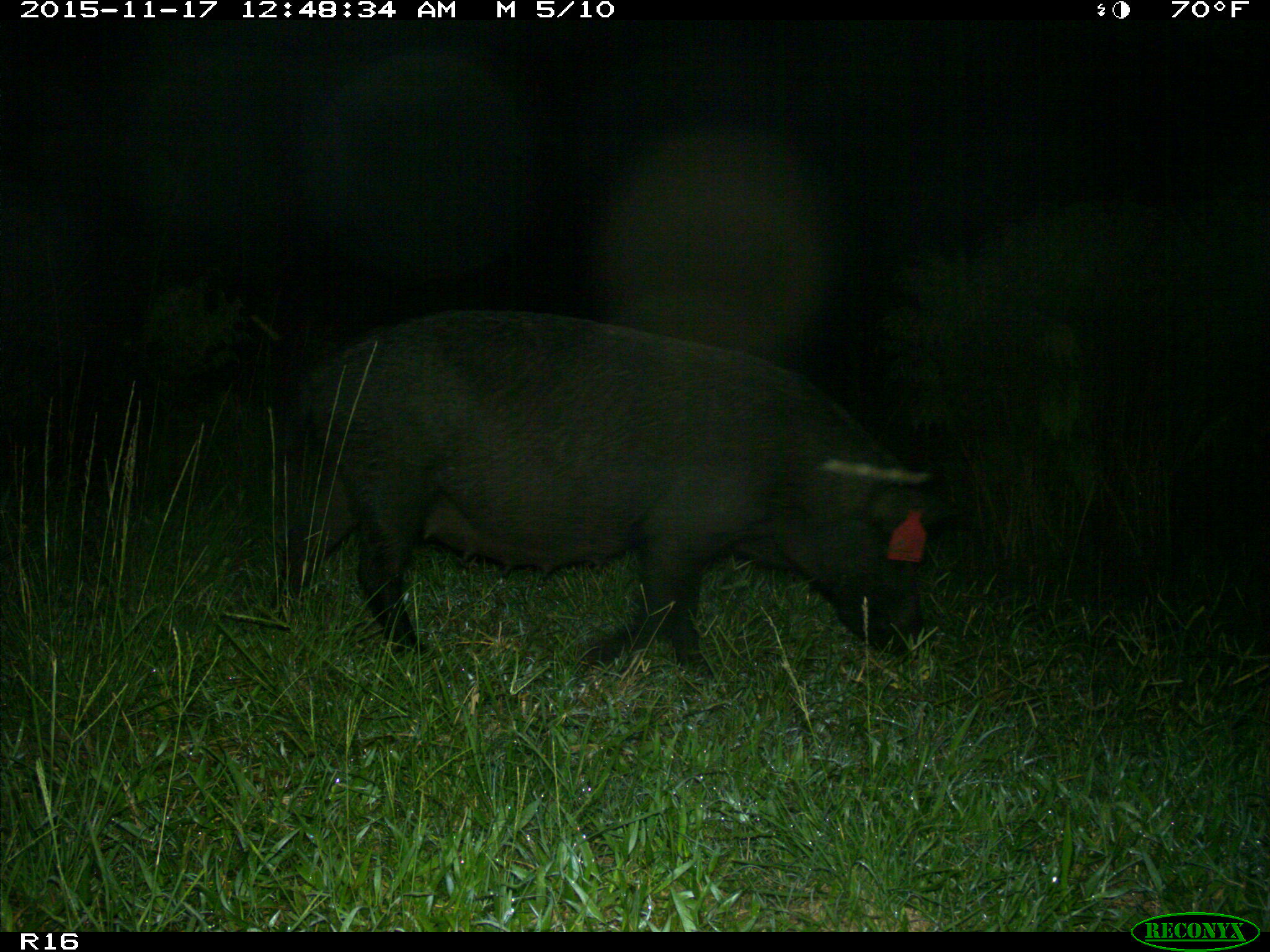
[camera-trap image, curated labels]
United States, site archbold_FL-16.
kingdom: Animalia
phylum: Chordata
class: Mammalia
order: Artiodactyla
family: Suidae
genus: Sus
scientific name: Sus scrofa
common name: wild boar